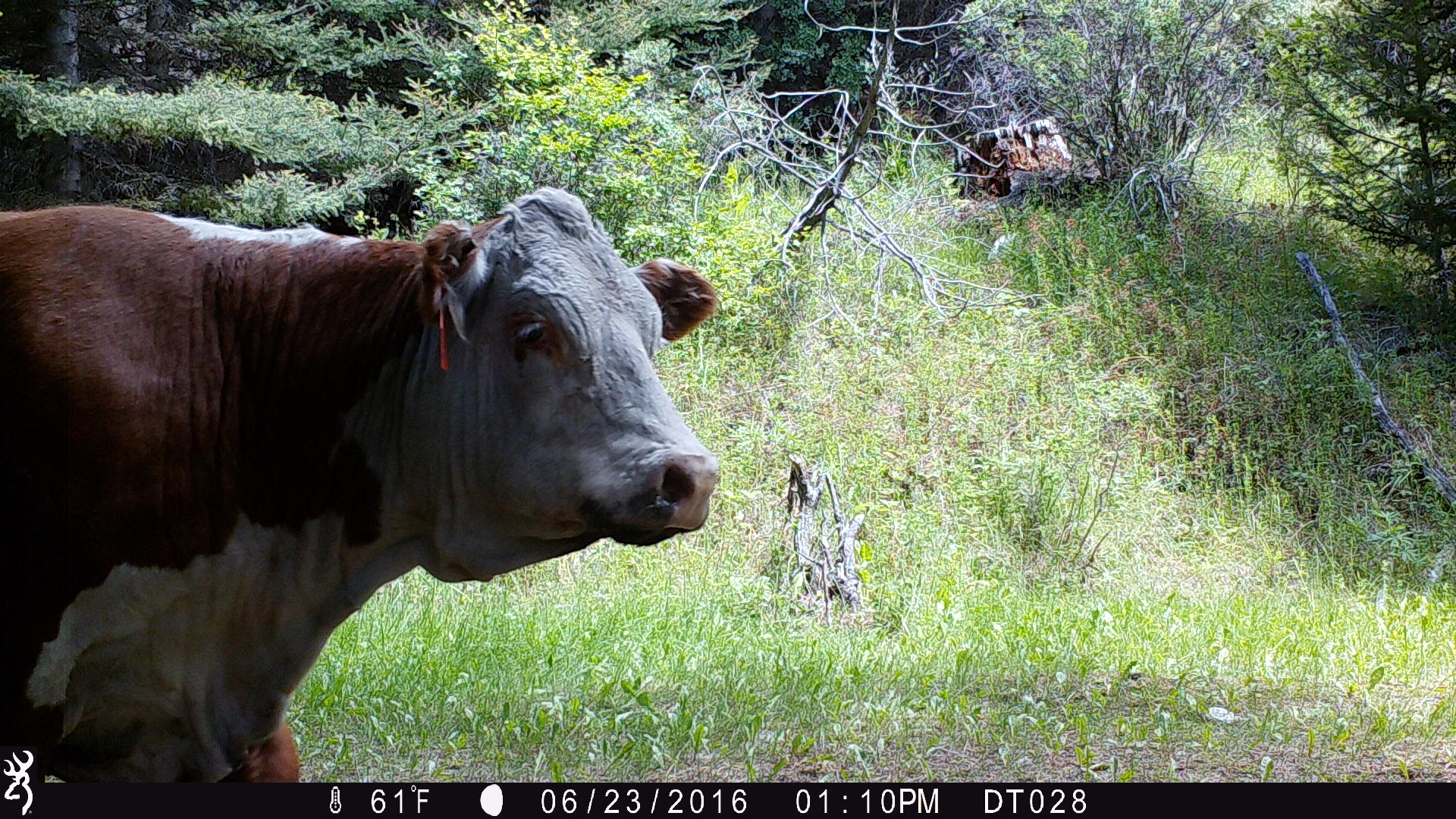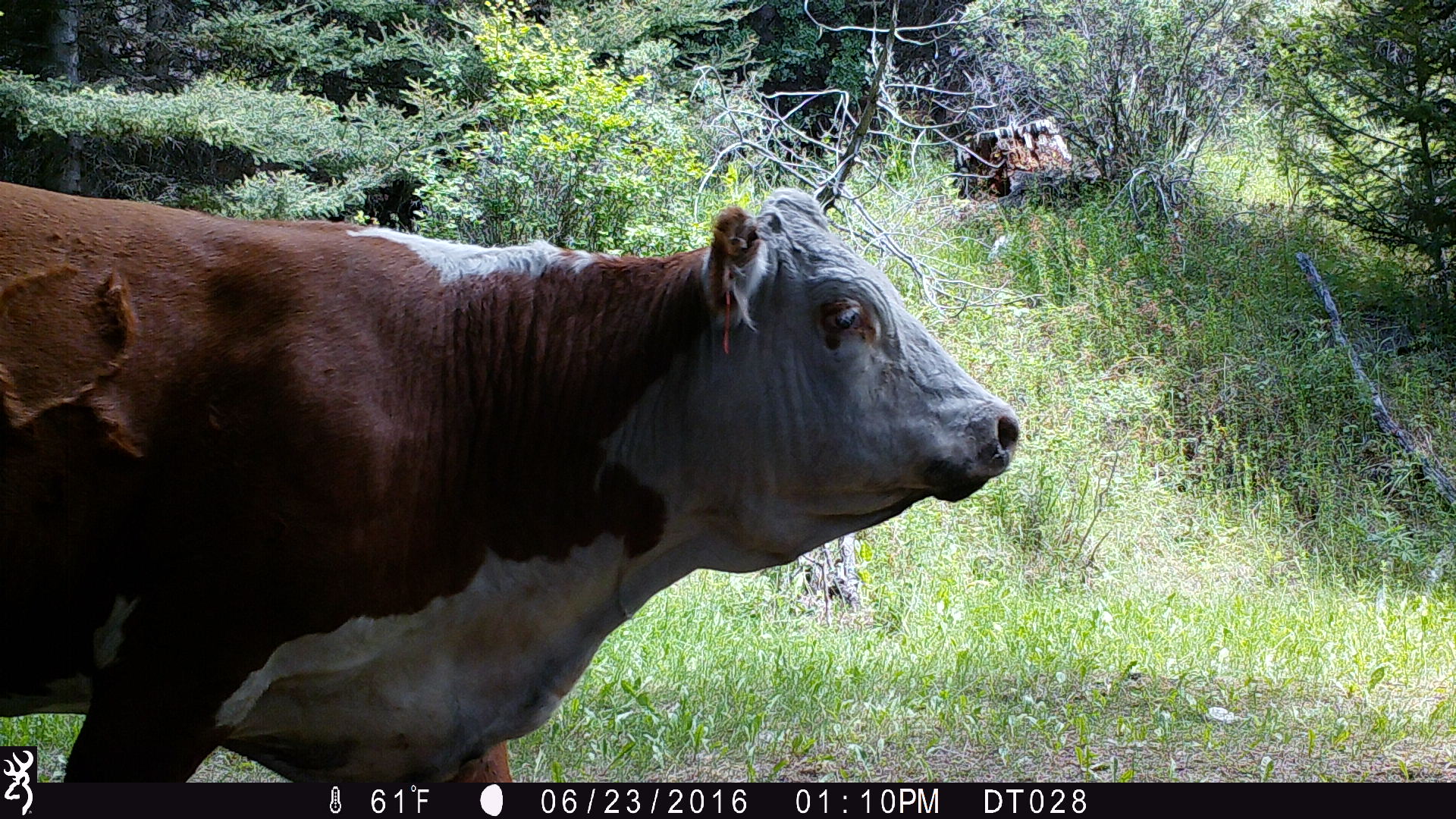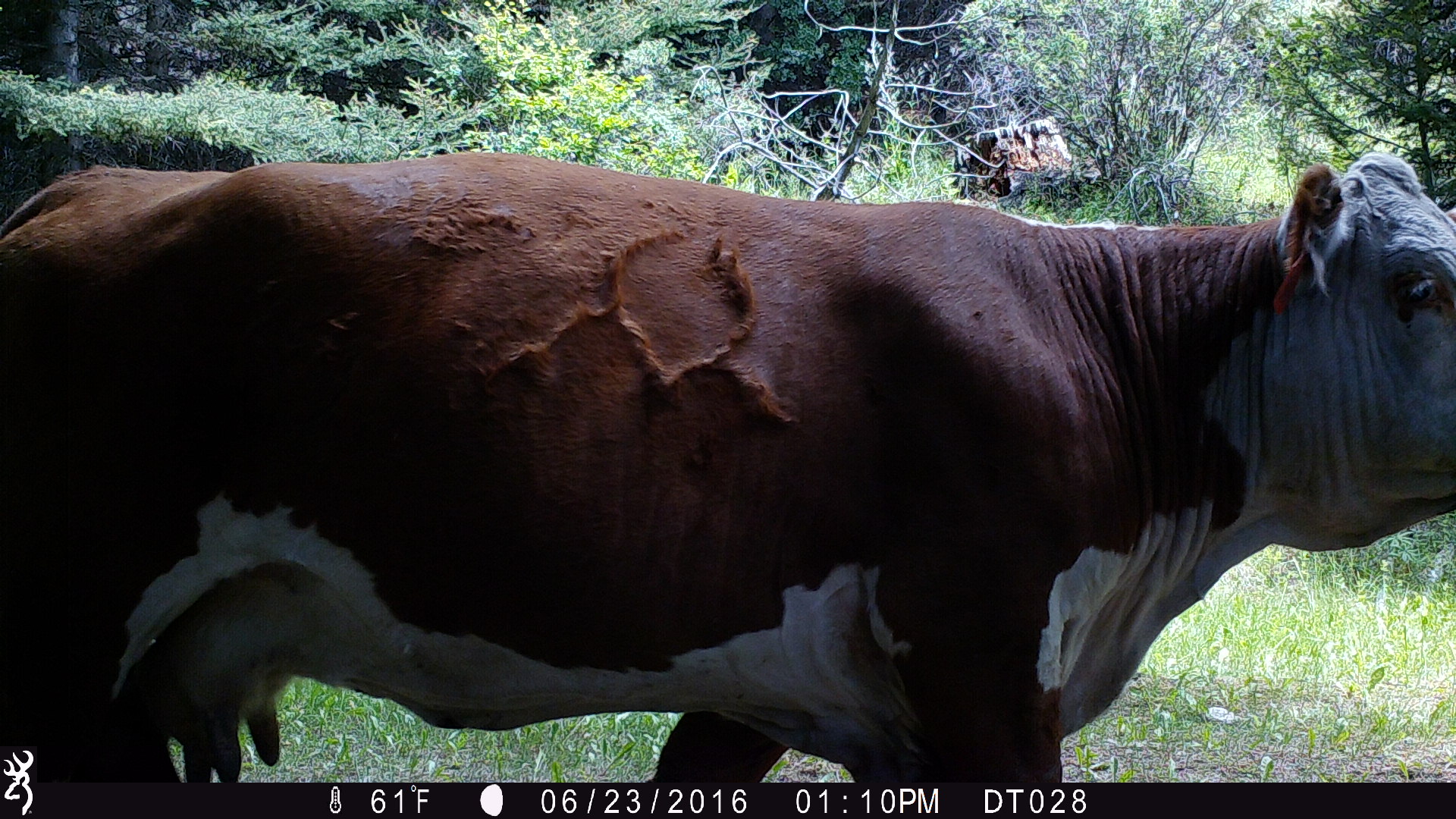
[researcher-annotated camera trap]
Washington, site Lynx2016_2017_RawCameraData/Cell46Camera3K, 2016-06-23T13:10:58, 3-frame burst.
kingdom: Animalia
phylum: Chordata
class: Mammalia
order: Artiodactyla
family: Bovidae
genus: Bos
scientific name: Bos taurus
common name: domestic cattle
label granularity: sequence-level